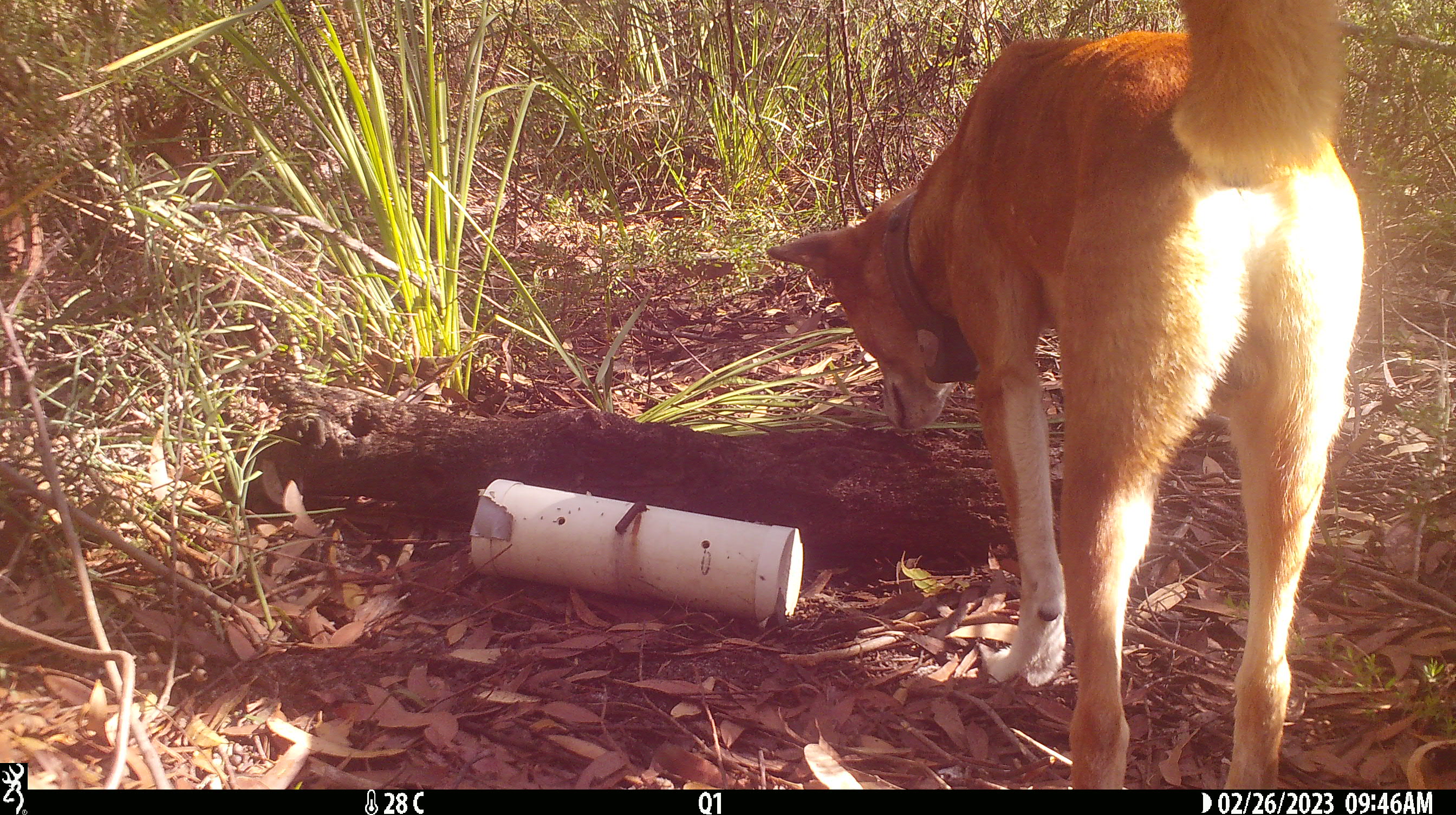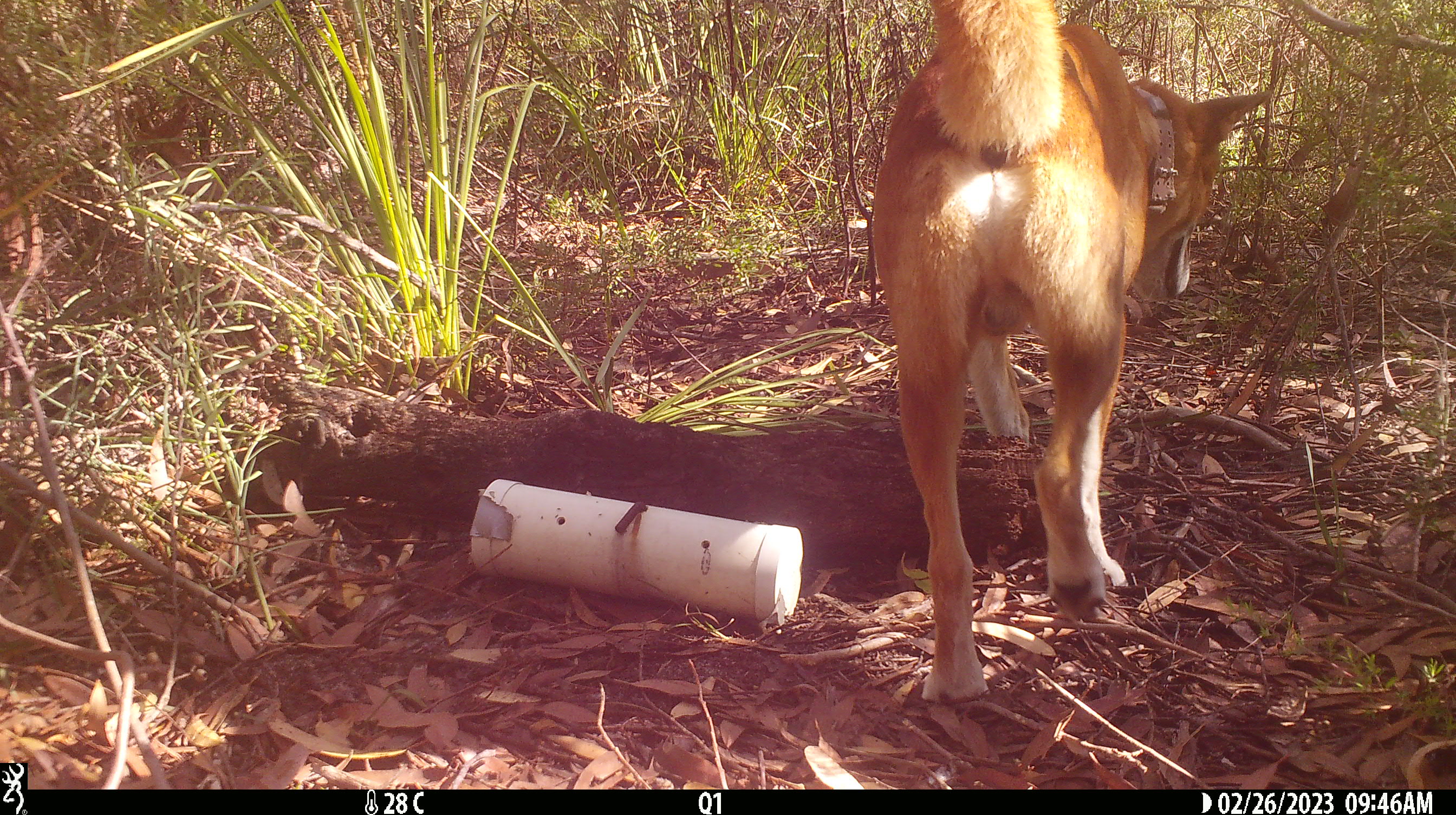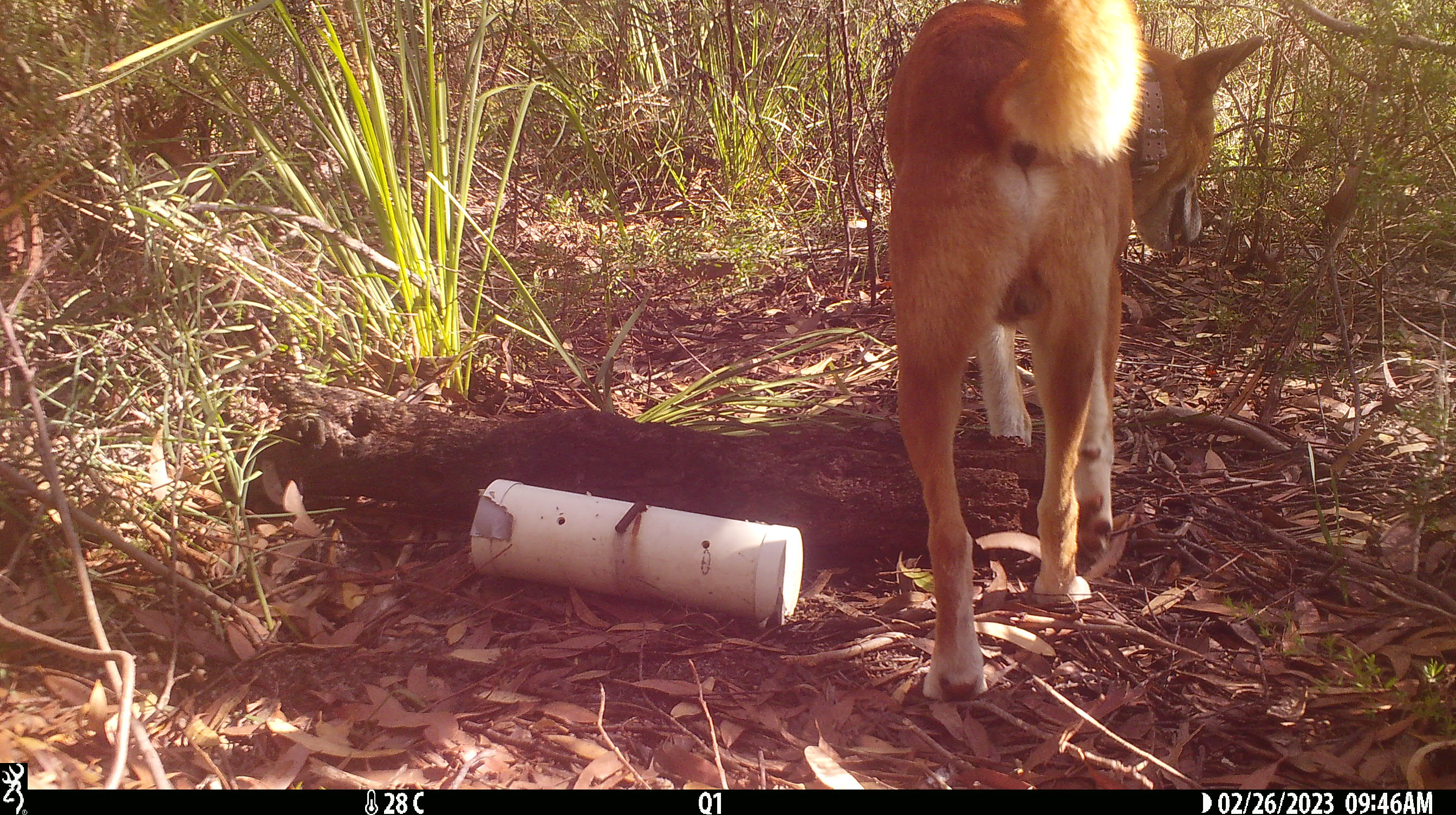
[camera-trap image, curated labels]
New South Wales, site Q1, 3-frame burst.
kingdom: Animalia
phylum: Chordata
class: Mammalia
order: Carnivora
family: Canidae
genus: Canis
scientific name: Canis familiaris dingo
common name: dingo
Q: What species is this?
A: Dingo (Canis familiaris dingo).